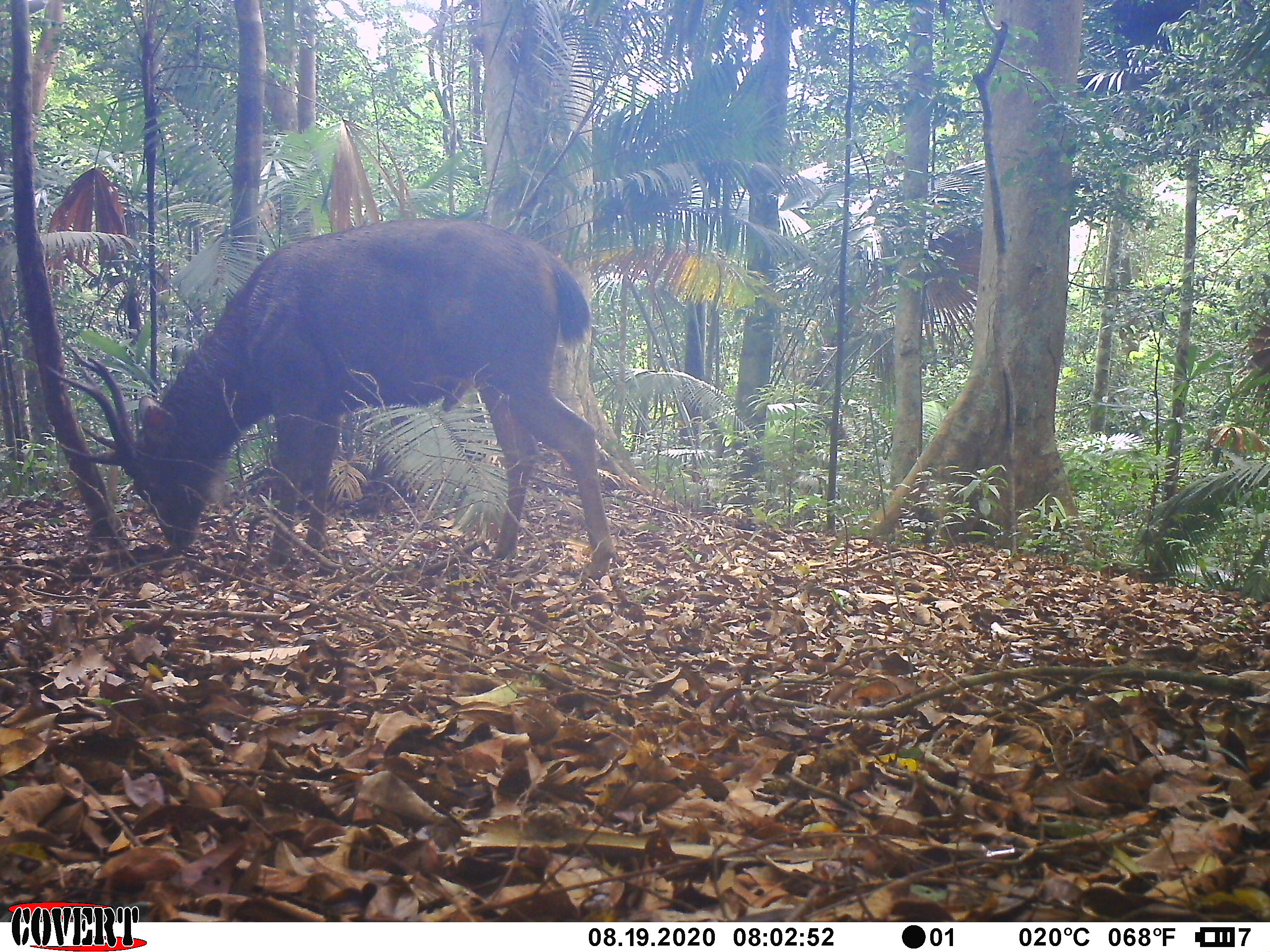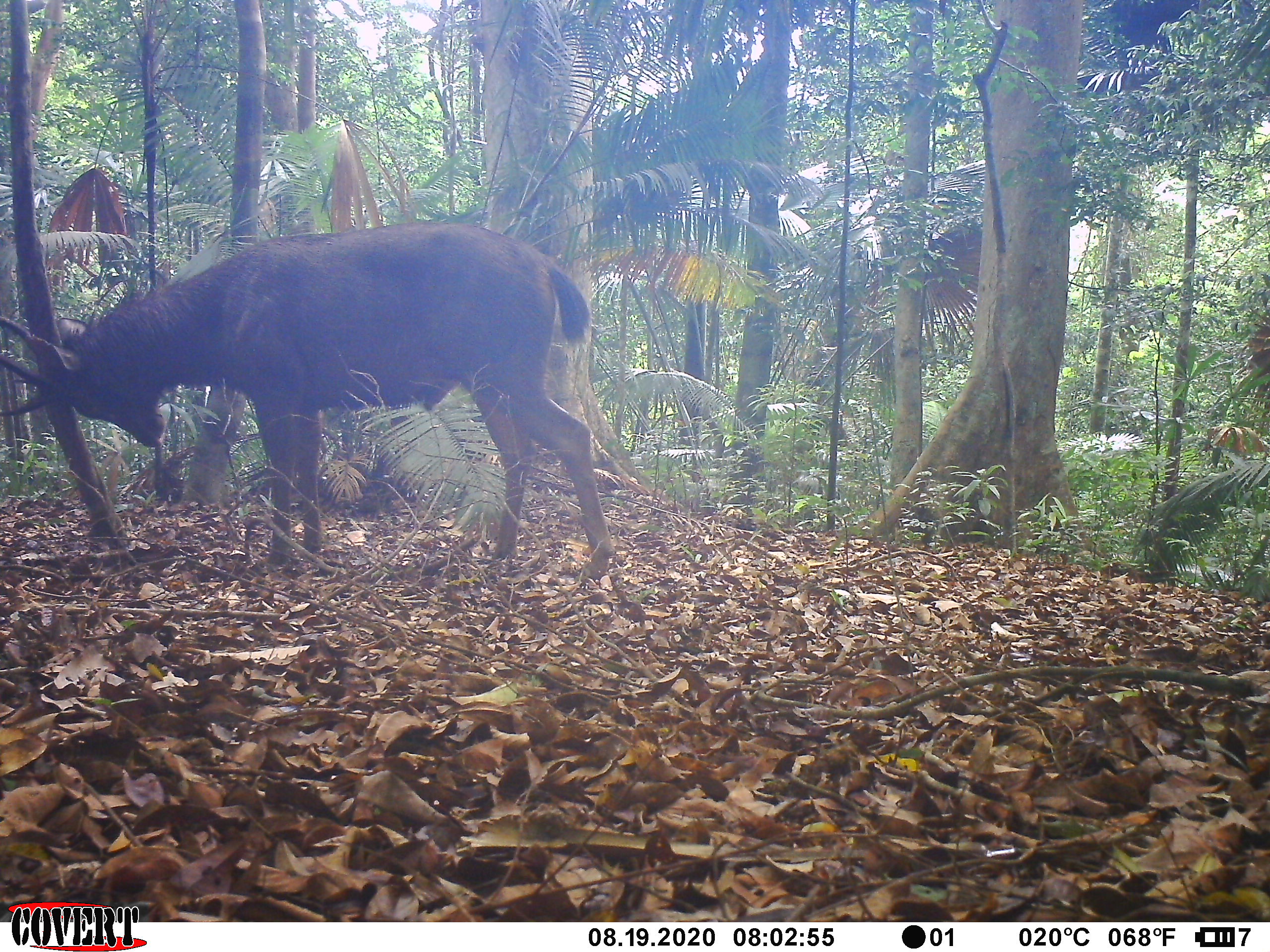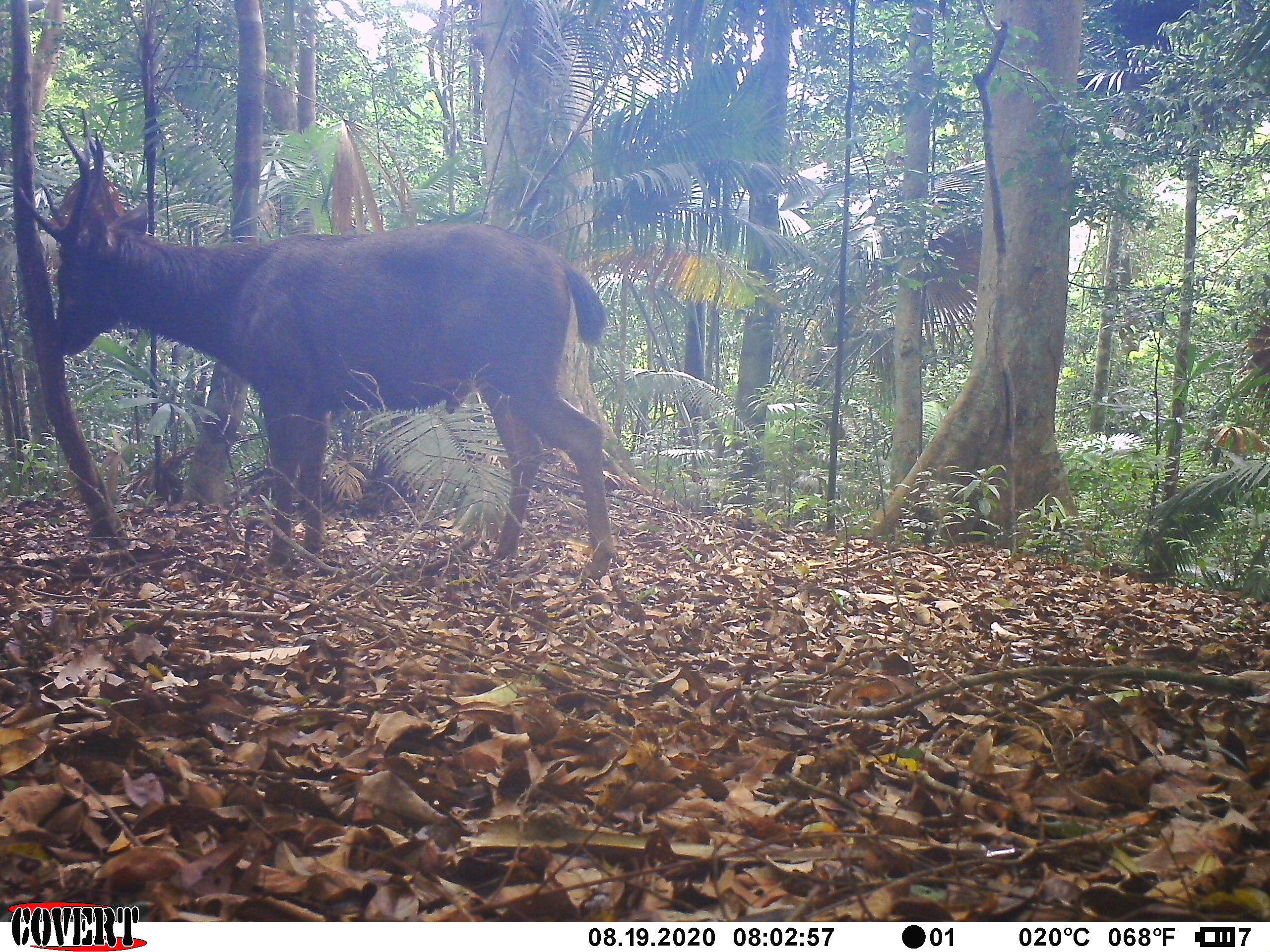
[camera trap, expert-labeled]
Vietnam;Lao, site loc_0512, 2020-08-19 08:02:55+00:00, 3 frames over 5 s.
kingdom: Animalia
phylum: Chordata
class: Mammalia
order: Artiodactyla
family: Cervidae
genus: Rusa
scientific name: Rusa unicolor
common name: sambar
Sambar (Rusa unicolor). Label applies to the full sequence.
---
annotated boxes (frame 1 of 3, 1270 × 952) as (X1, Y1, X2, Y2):
sambar: (48, 217, 616, 577)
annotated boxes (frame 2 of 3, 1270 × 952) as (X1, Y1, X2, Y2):
sambar: (0, 218, 614, 578)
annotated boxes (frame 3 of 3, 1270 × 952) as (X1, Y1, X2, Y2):
sambar: (17, 106, 617, 580)